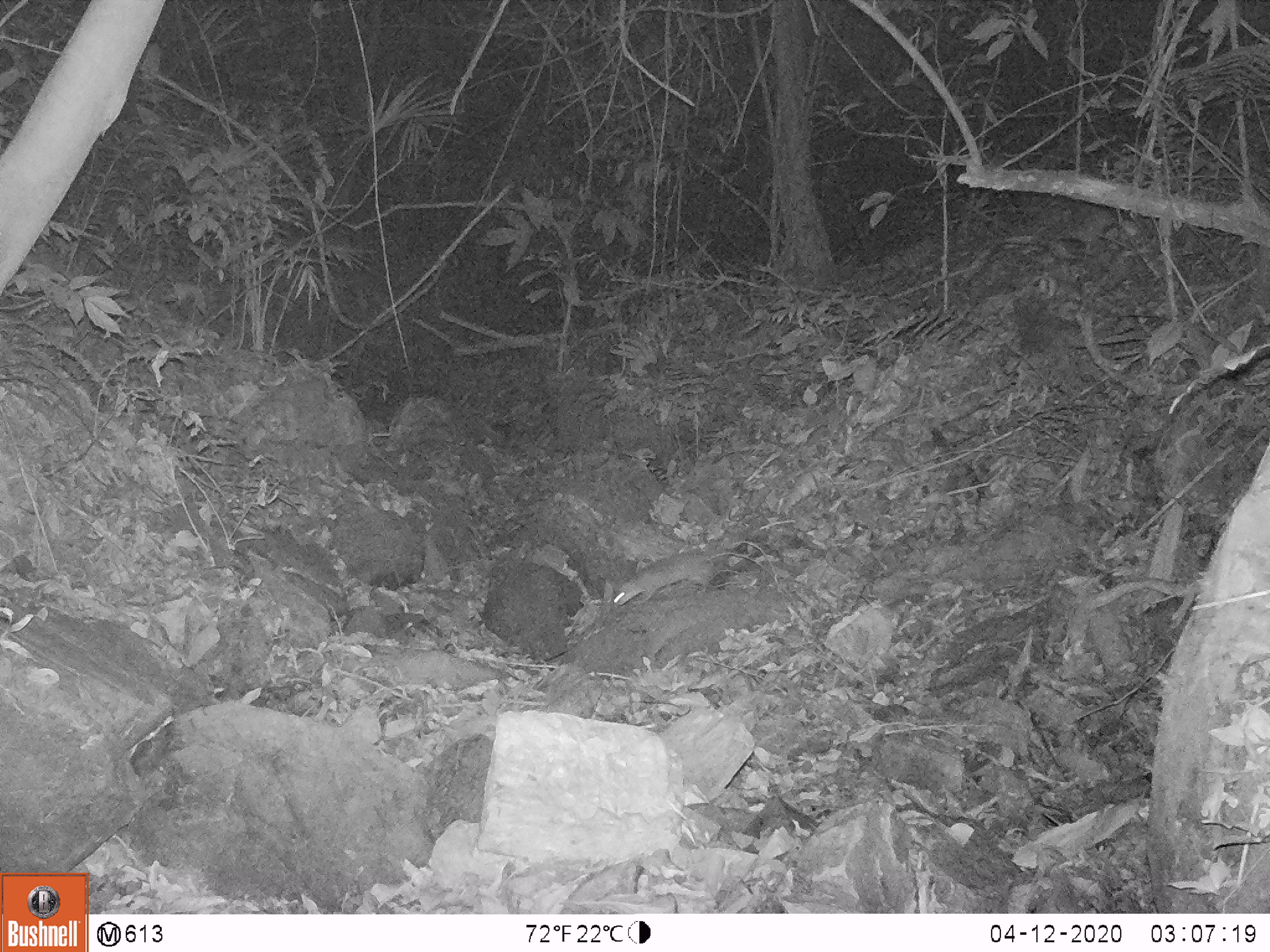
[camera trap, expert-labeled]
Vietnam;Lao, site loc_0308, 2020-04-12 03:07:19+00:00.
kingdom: Animalia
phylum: Chordata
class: Mammalia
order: Rodentia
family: Muridae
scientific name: Muridae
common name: old-world mice and rats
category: unidentified murid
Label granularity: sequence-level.